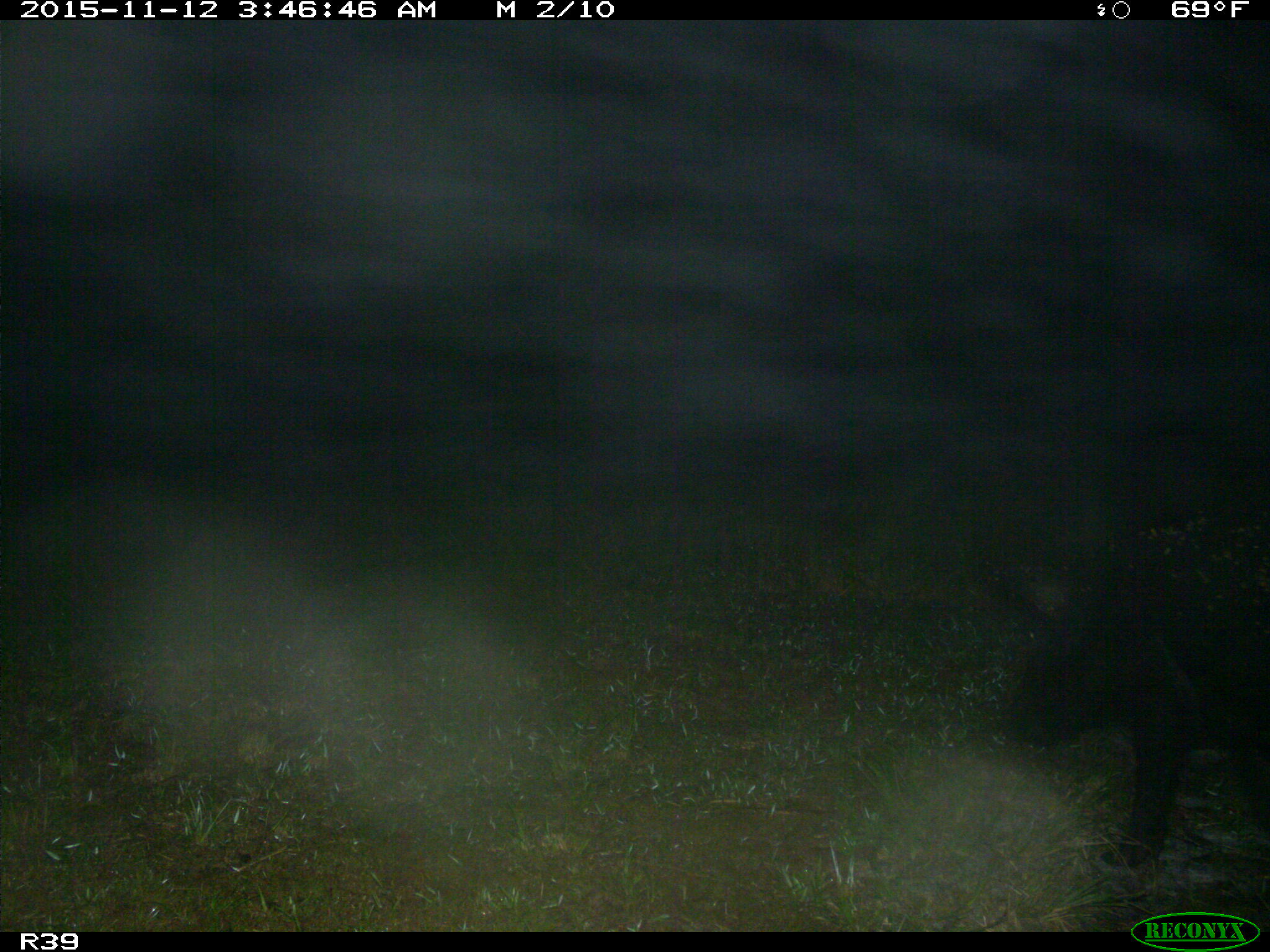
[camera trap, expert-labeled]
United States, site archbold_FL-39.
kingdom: Animalia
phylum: Chordata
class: Mammalia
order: Artiodactyla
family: Suidae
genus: Sus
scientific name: Sus scrofa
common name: wild boar